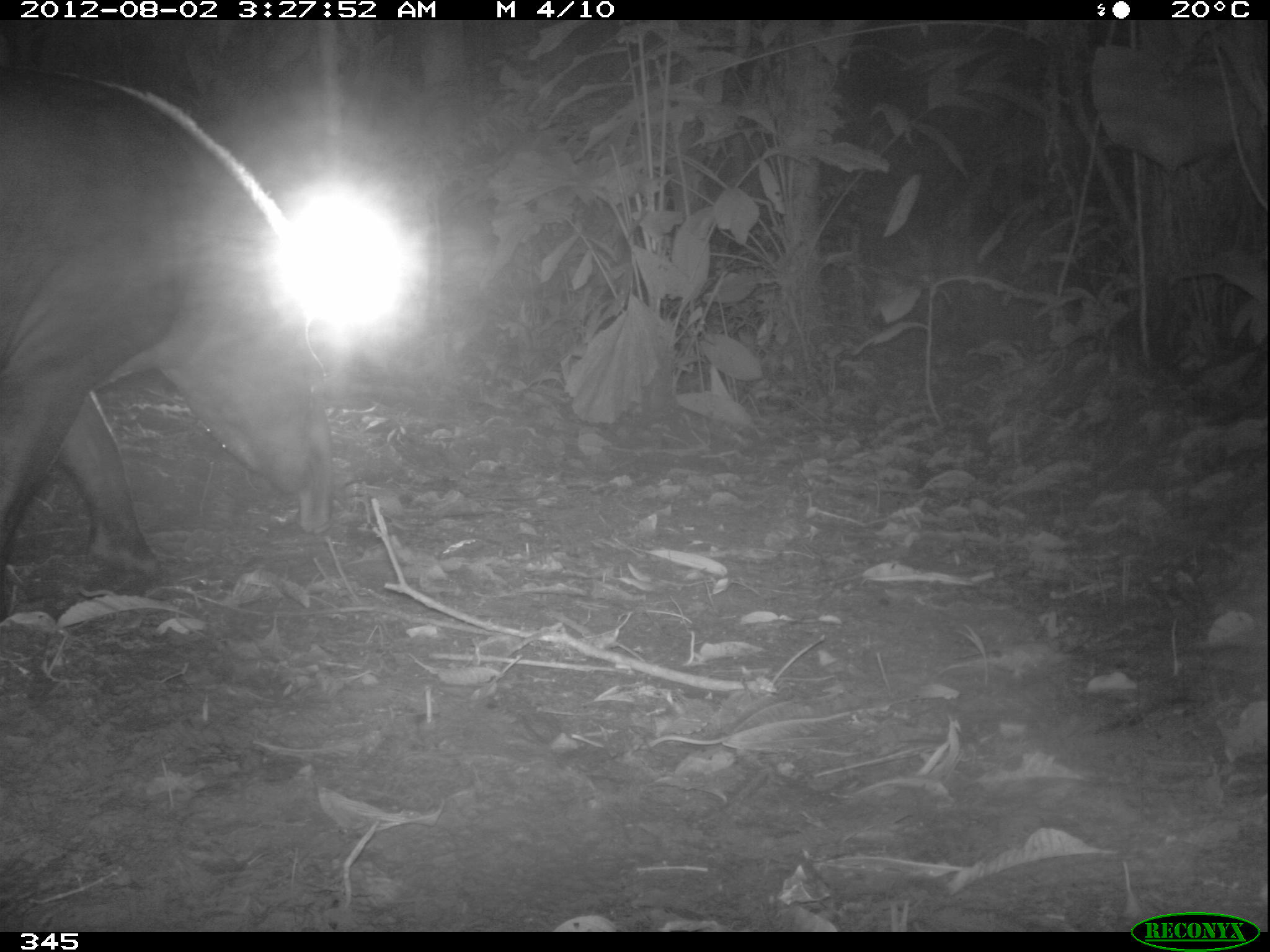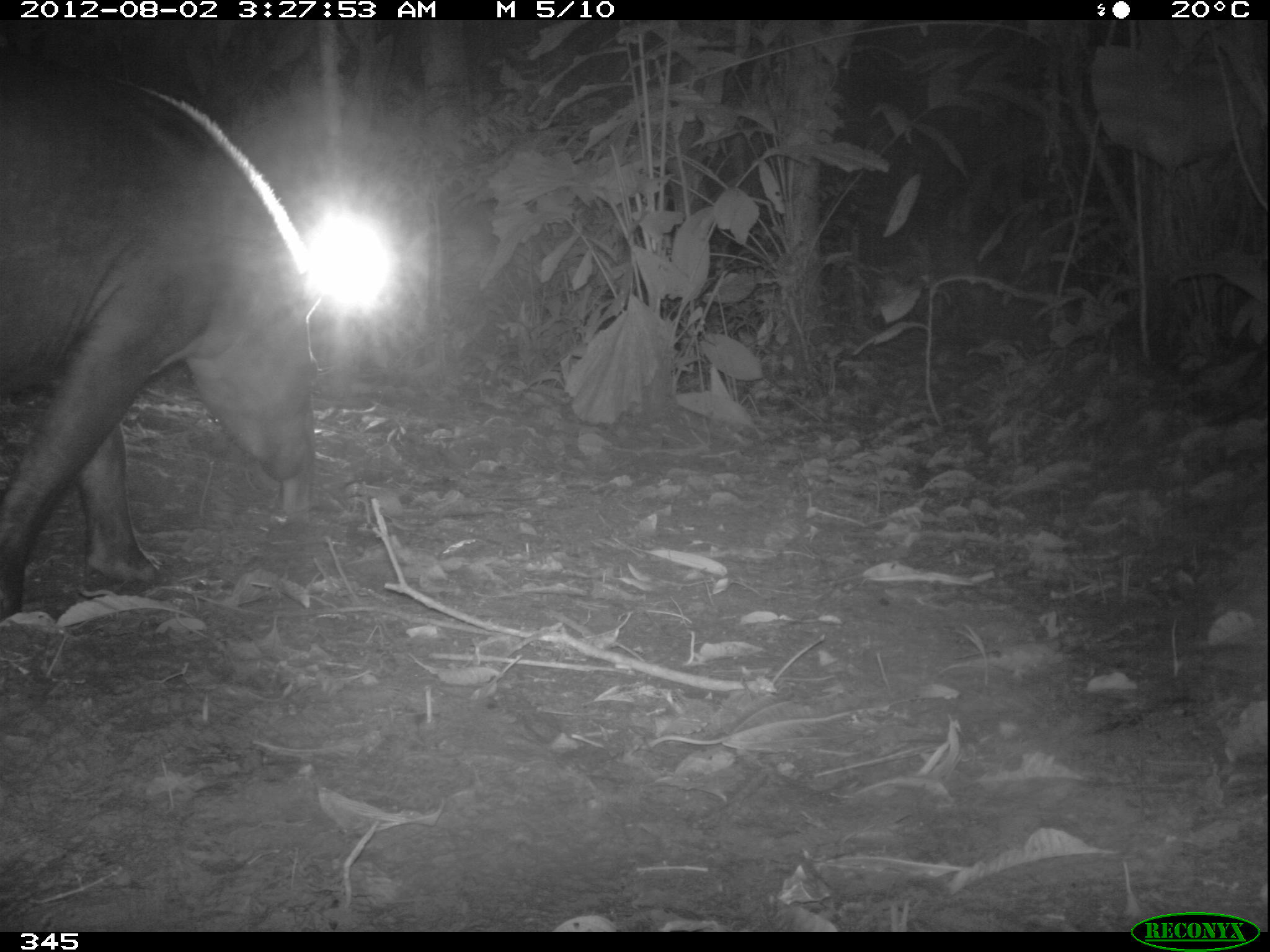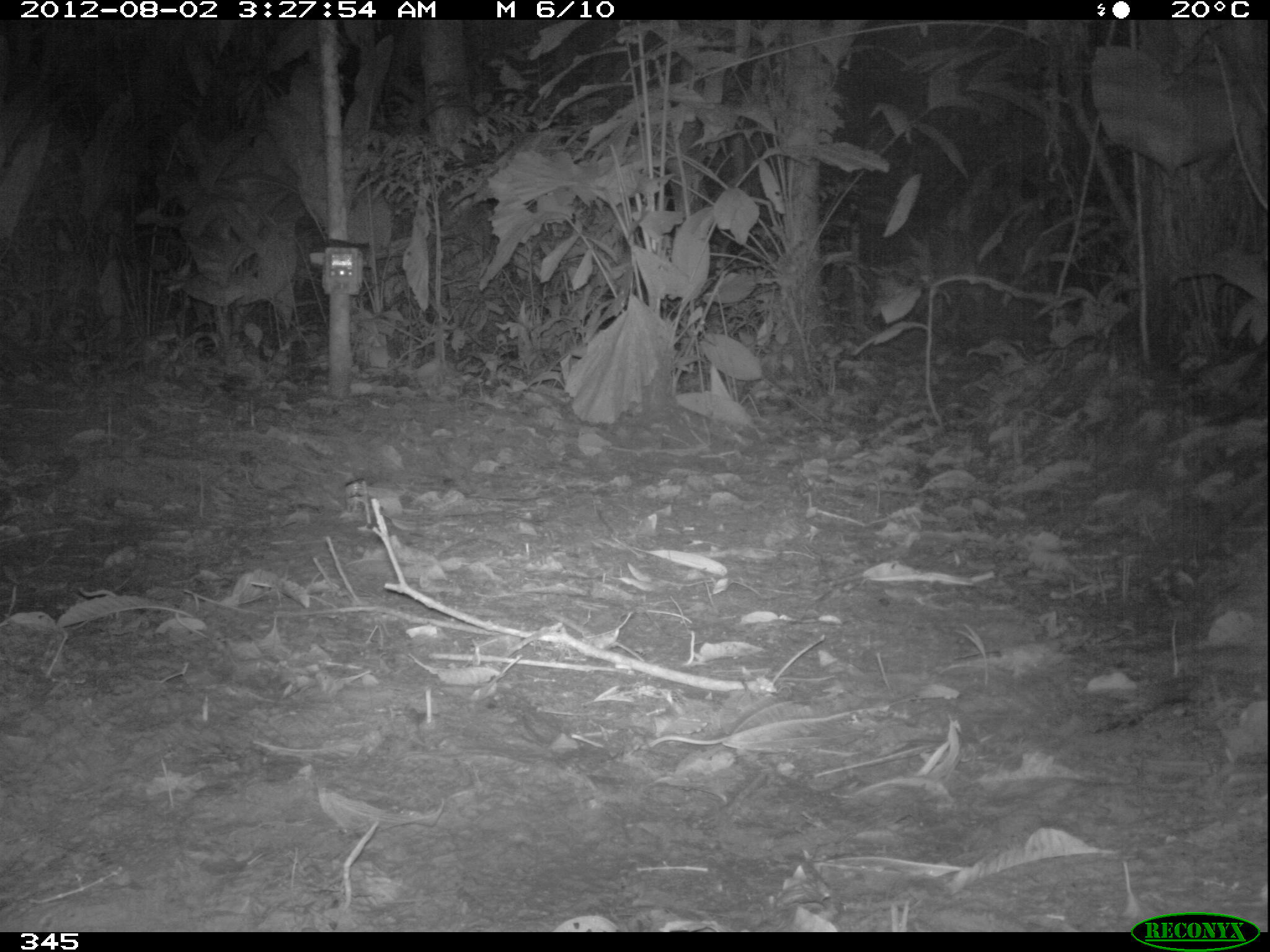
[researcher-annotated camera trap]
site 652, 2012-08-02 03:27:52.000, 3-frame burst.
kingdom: Animalia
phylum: Chordata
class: Mammalia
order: Perissodactyla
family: Tapiridae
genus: Tapirus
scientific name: Tapirus terrestris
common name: south american tapir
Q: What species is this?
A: Tapirus terrestris (south american tapir).